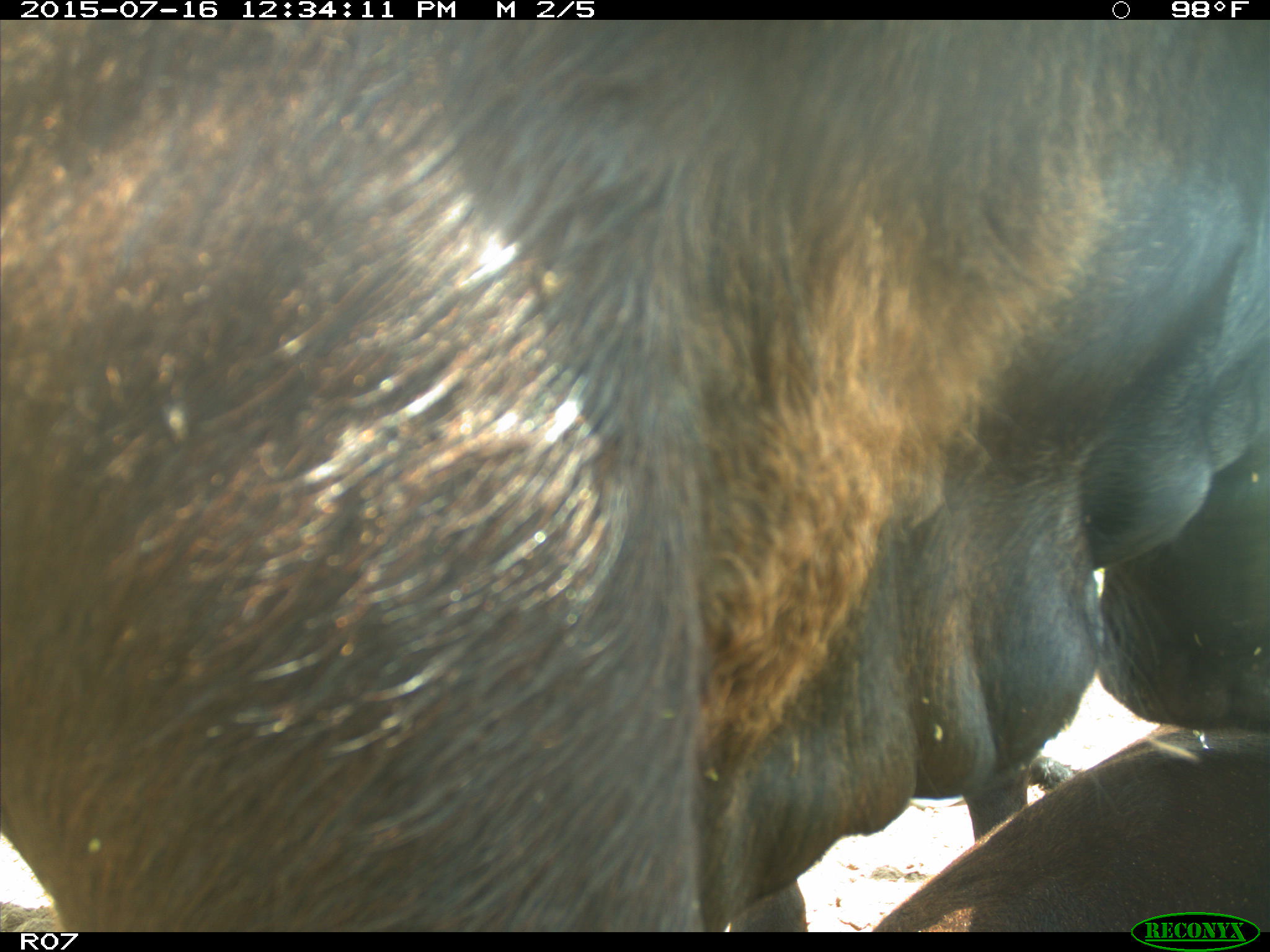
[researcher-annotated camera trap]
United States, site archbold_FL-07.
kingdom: Animalia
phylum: Chordata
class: Mammalia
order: Artiodactyla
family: Bovidae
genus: Bos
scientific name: Bos taurus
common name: domestic cow